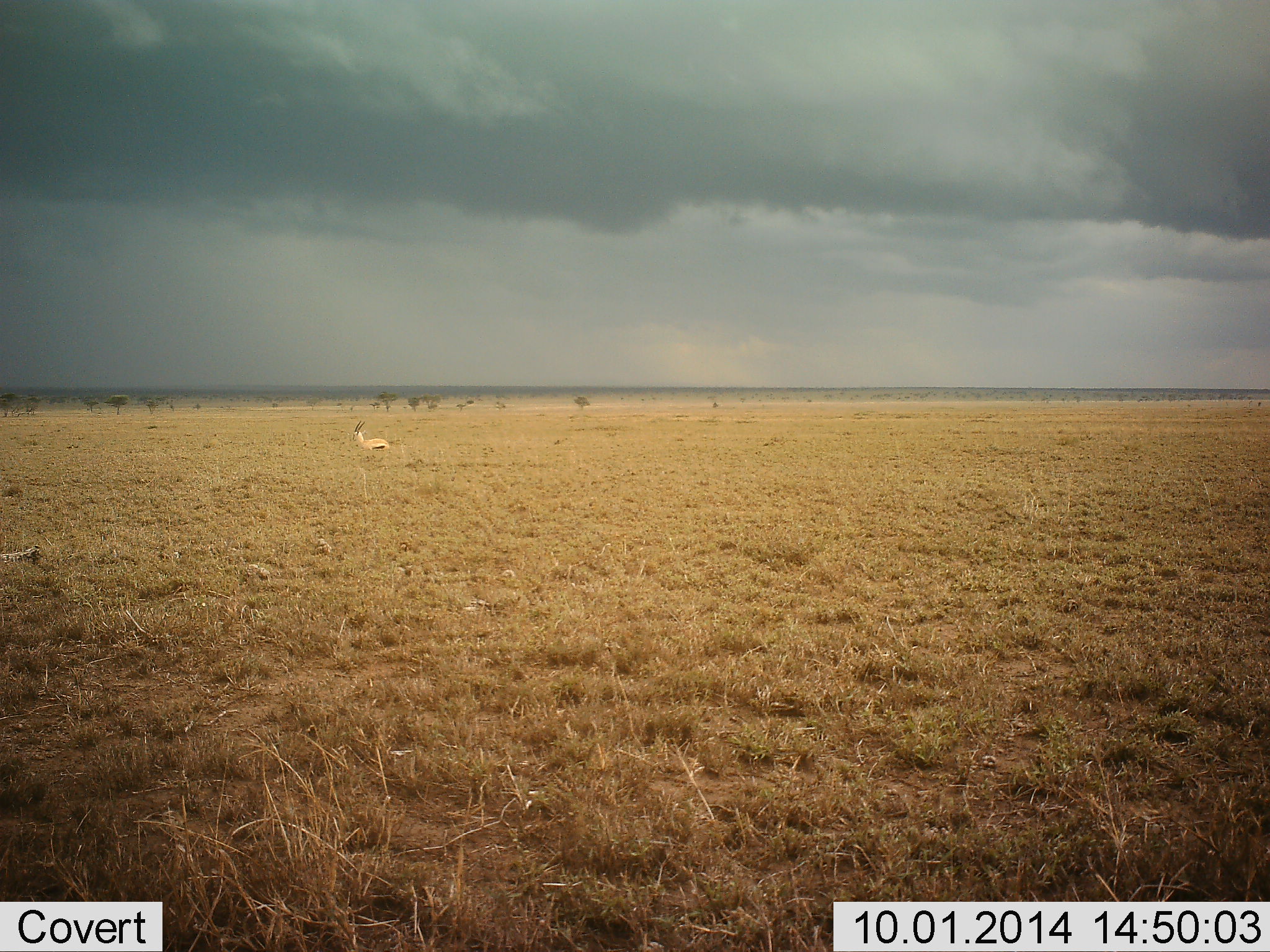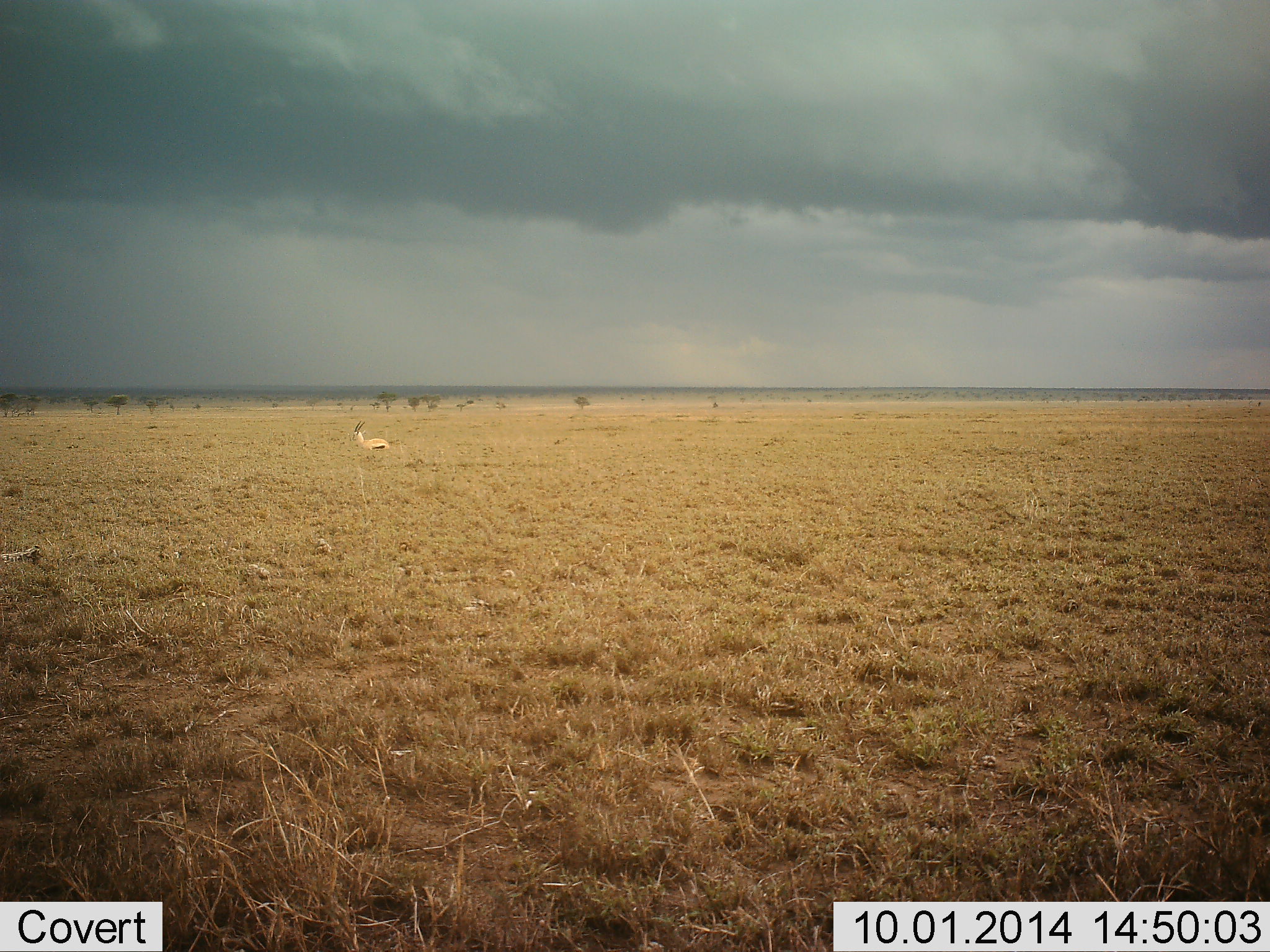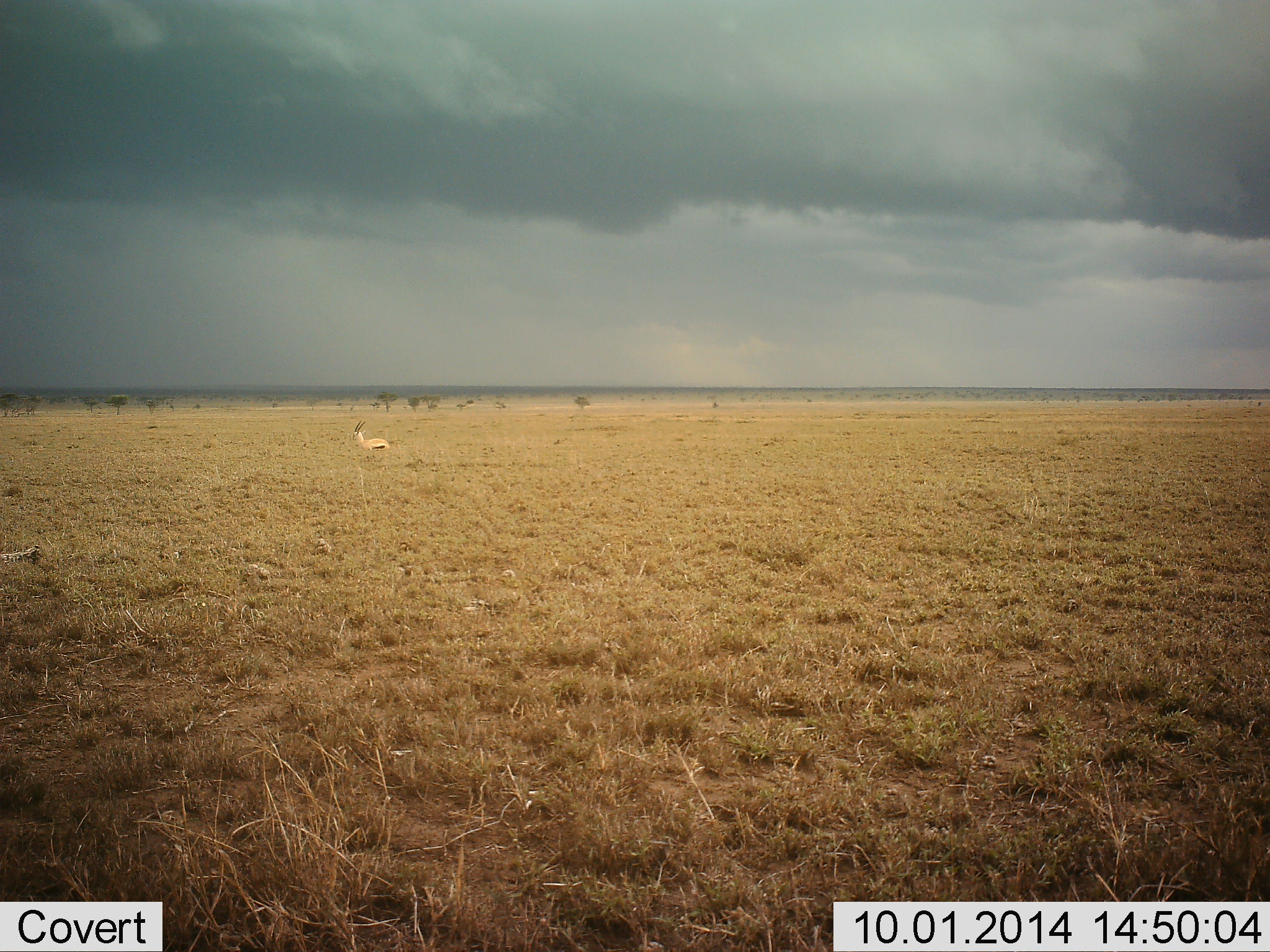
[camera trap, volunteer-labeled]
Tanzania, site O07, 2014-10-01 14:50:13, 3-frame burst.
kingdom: Animalia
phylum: Chordata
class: Mammalia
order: Artiodactyla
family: Bovidae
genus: Eudorcas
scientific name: Eudorcas thomsonii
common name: thomson's gazelle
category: gazellethomsons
Gazellethomsons (thomson's gazelle) (Eudorcas thomsonii), count 1. Behavior (volunteer vote fractions): standing 70%, resting 20%, moving 10%, interacting 0%. Young present (vote fraction): 0%. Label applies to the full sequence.